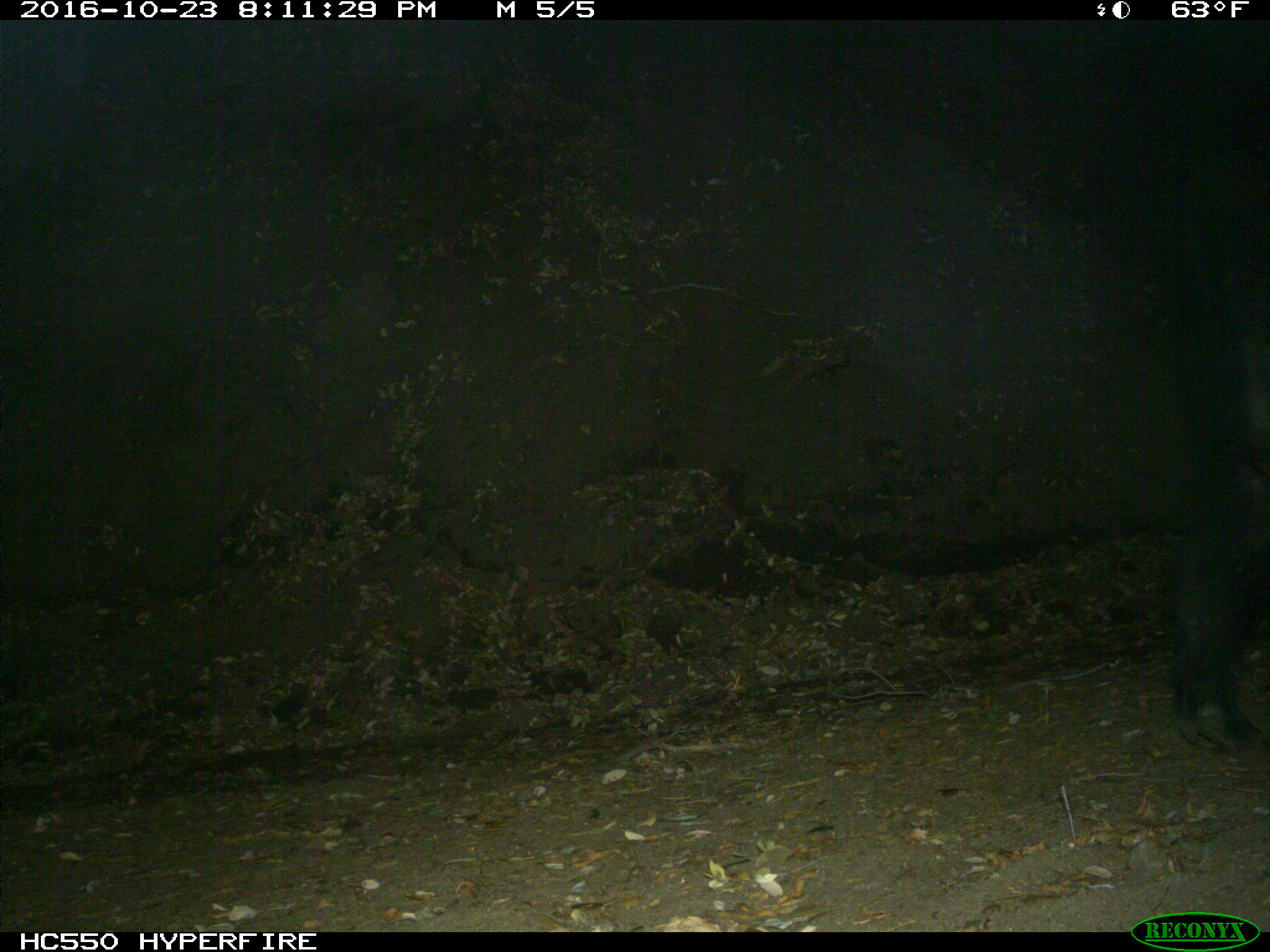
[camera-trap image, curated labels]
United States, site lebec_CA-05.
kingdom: Animalia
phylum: Chordata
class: Mammalia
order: Artiodactyla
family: Suidae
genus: Sus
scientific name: Sus scrofa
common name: wild boar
Sus scrofa (wild boar).